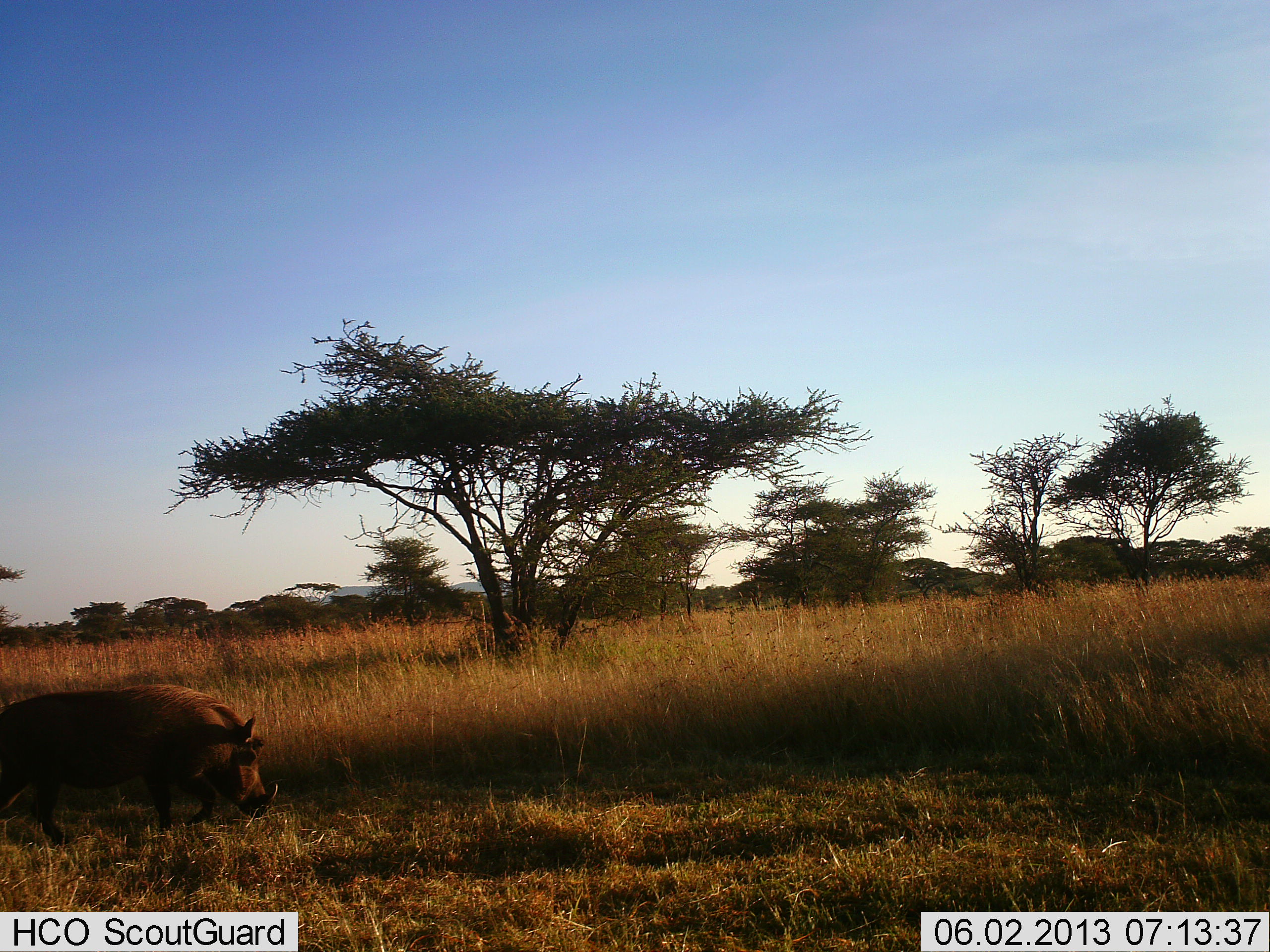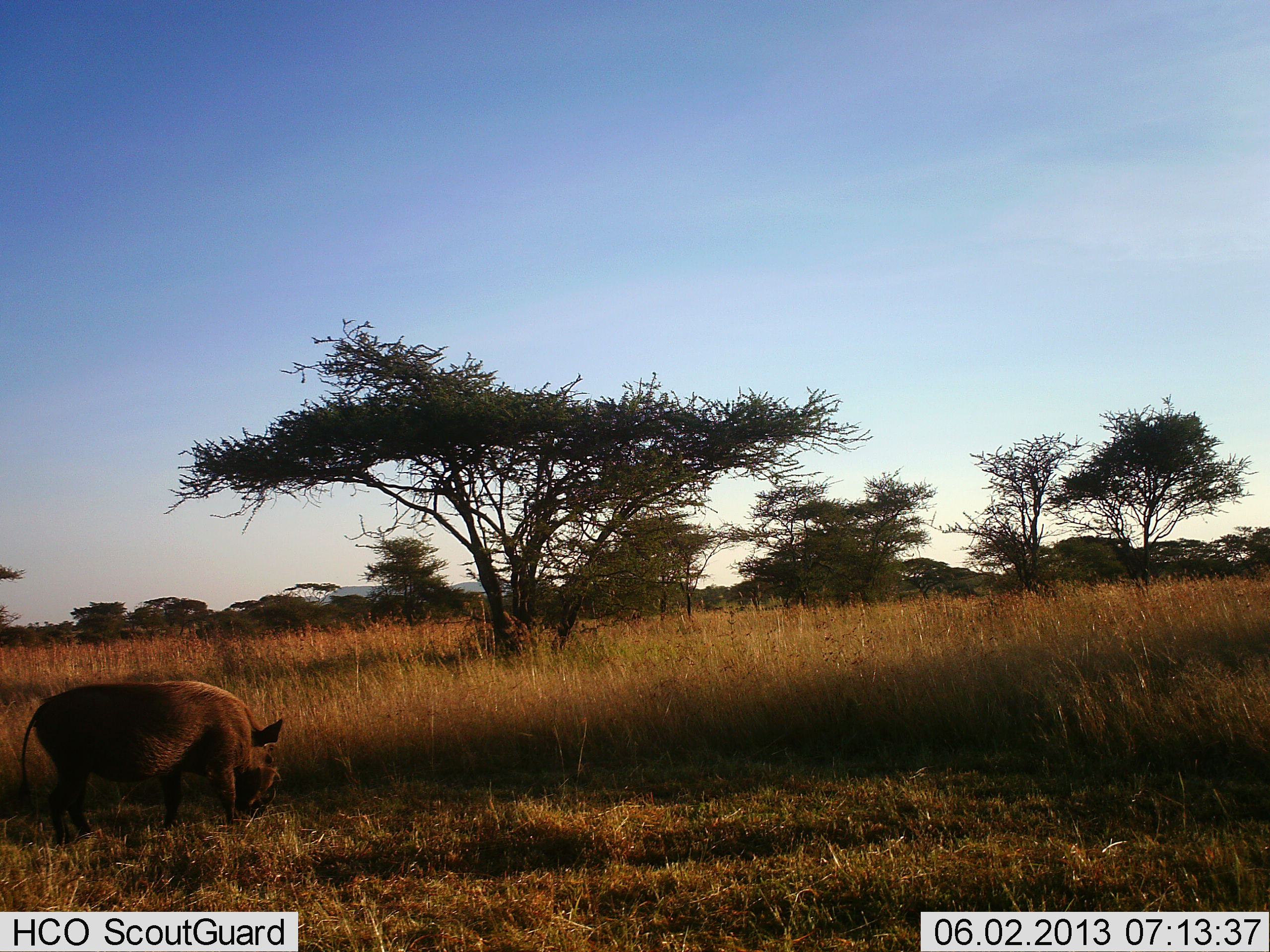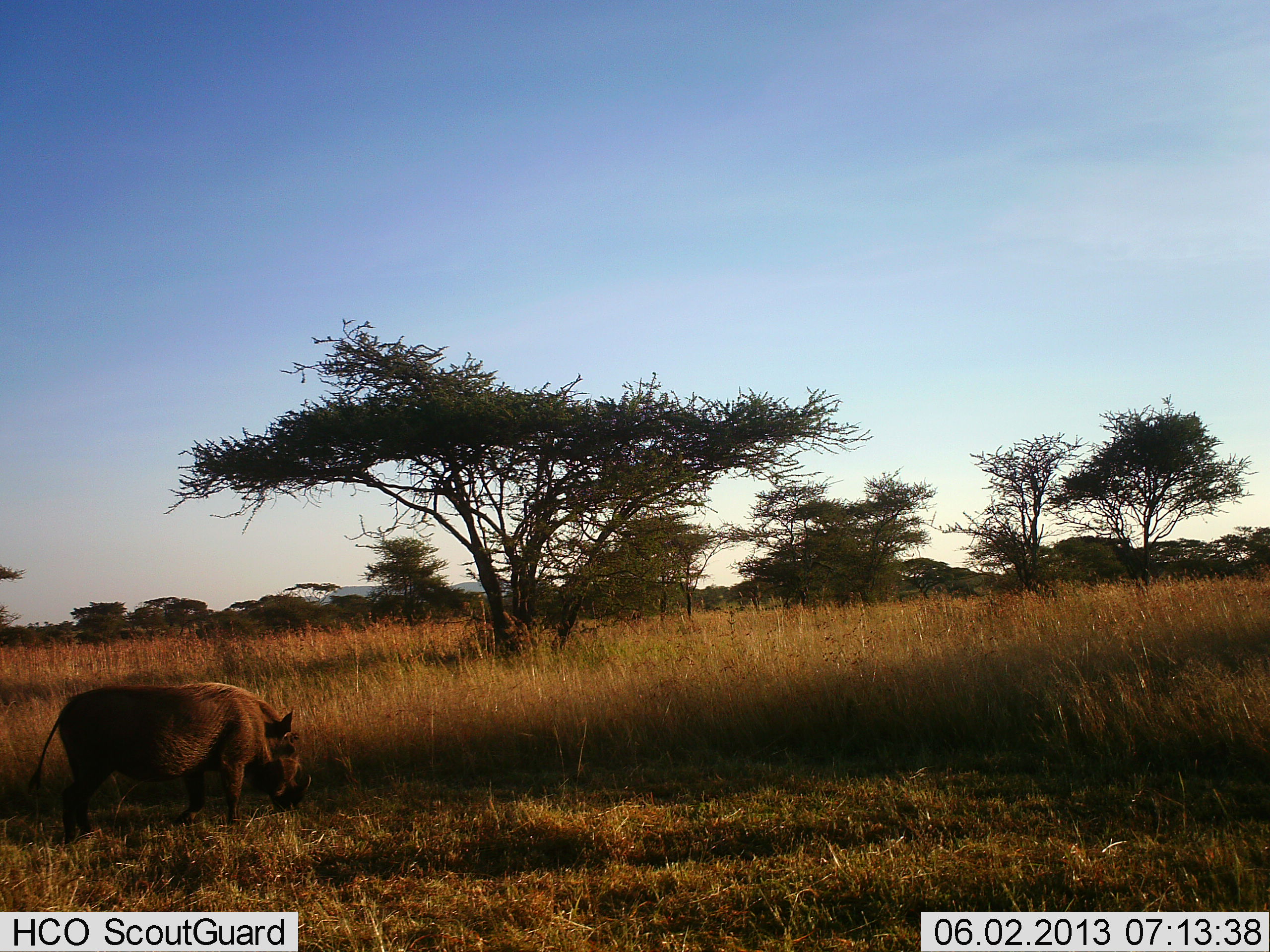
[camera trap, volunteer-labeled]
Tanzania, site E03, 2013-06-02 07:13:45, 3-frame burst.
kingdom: Animalia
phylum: Chordata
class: Mammalia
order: Artiodactyla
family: Suidae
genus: Phacochoerus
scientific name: Phacochoerus africanus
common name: warthog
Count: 1.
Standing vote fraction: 50%.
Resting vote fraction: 0%.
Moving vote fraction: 40%.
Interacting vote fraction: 0%.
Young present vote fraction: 0%.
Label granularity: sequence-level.